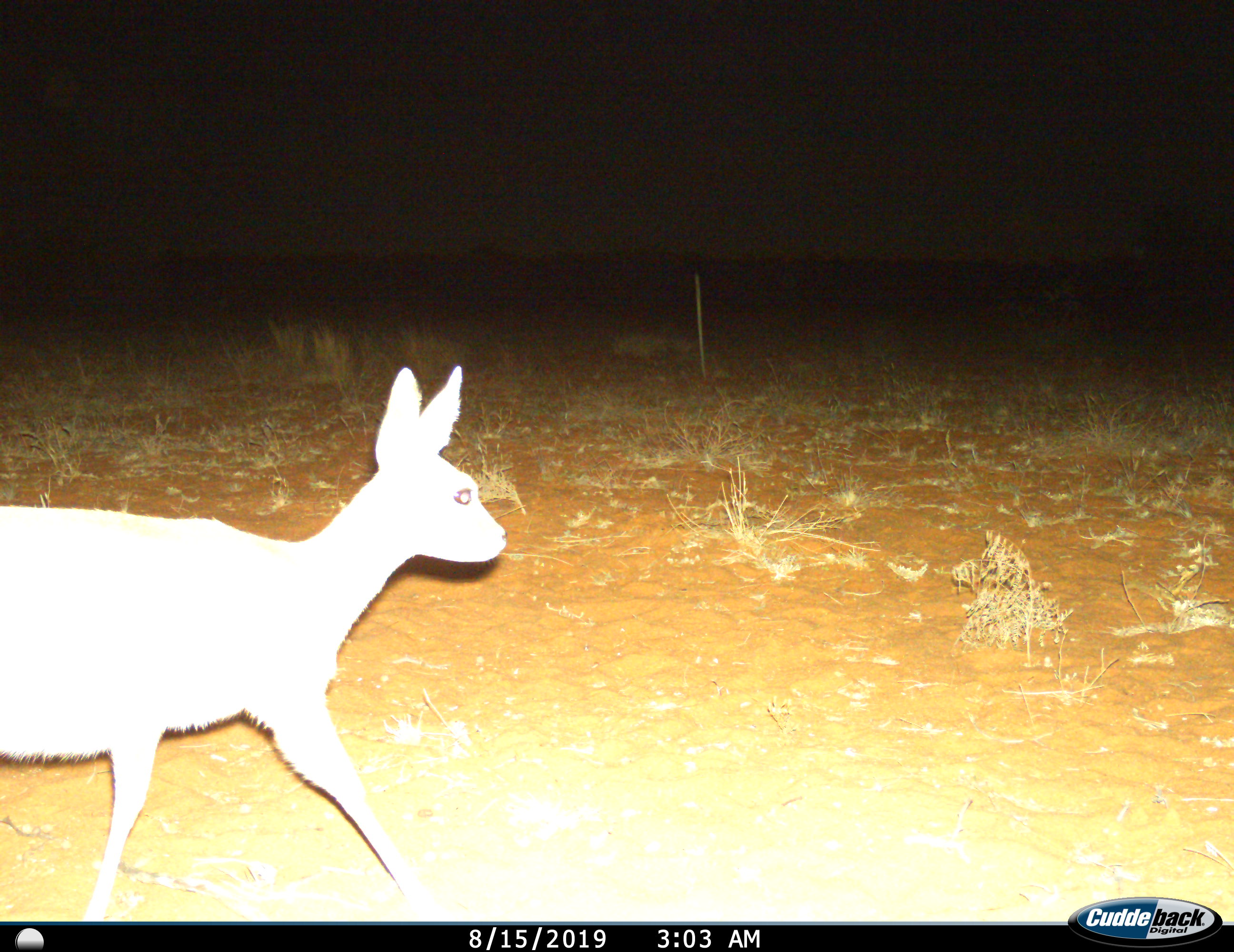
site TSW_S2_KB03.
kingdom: Animalia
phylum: Chordata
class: Mammalia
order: Artiodactyla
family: Bovidae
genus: Raphicerus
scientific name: Raphicerus campestris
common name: steenbok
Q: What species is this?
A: Steenbok (Raphicerus campestris).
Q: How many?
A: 1.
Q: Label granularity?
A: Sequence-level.